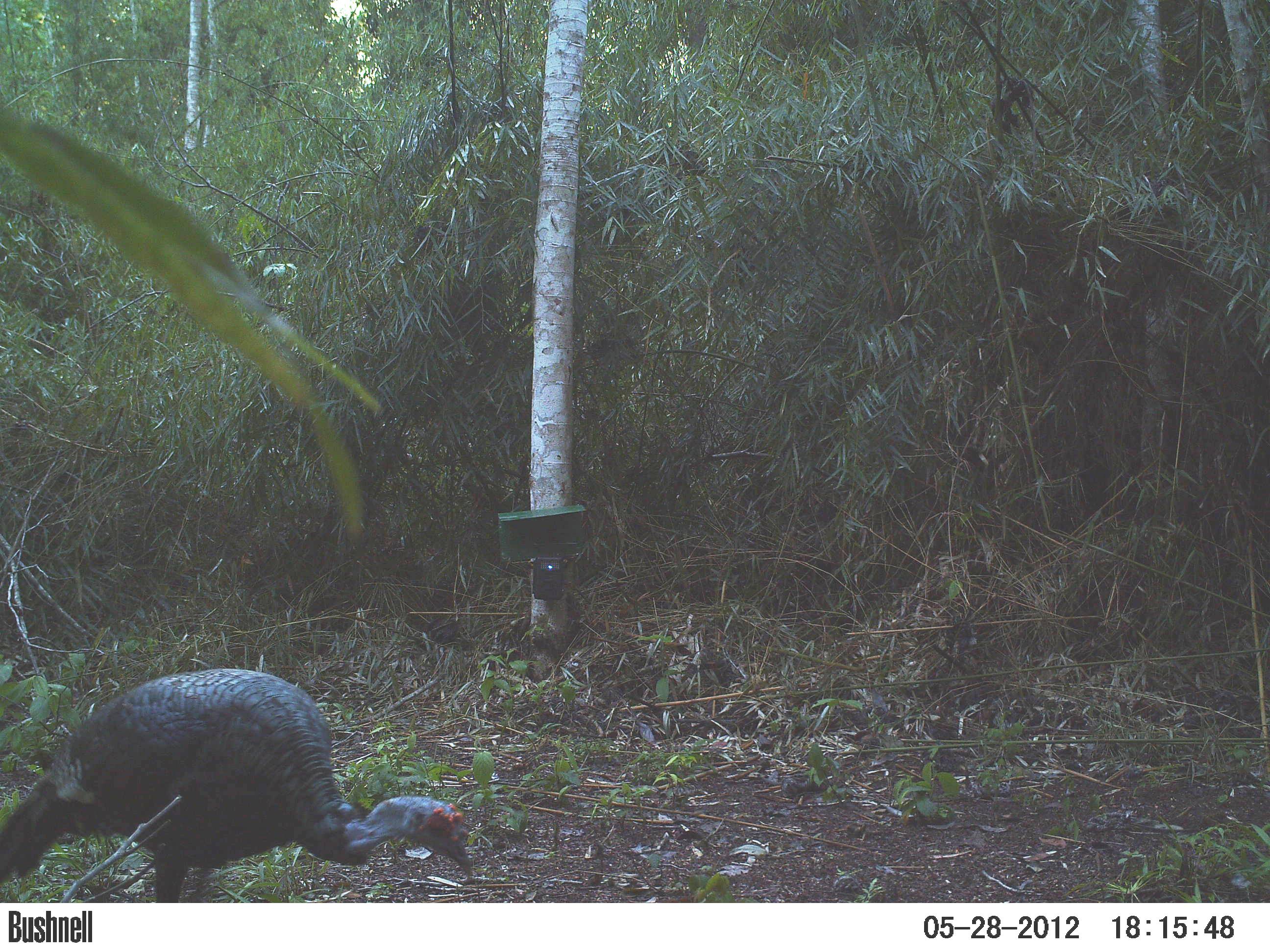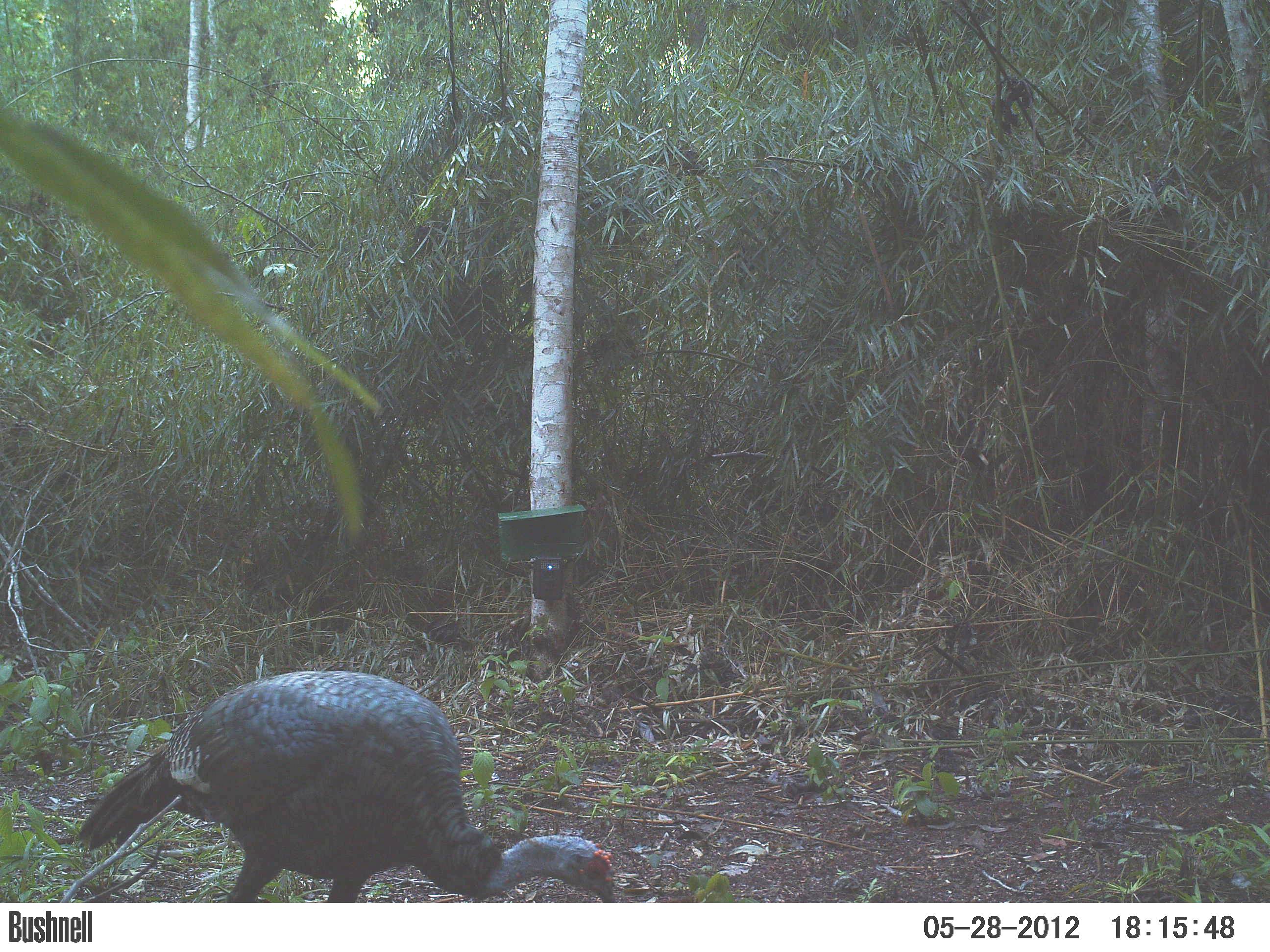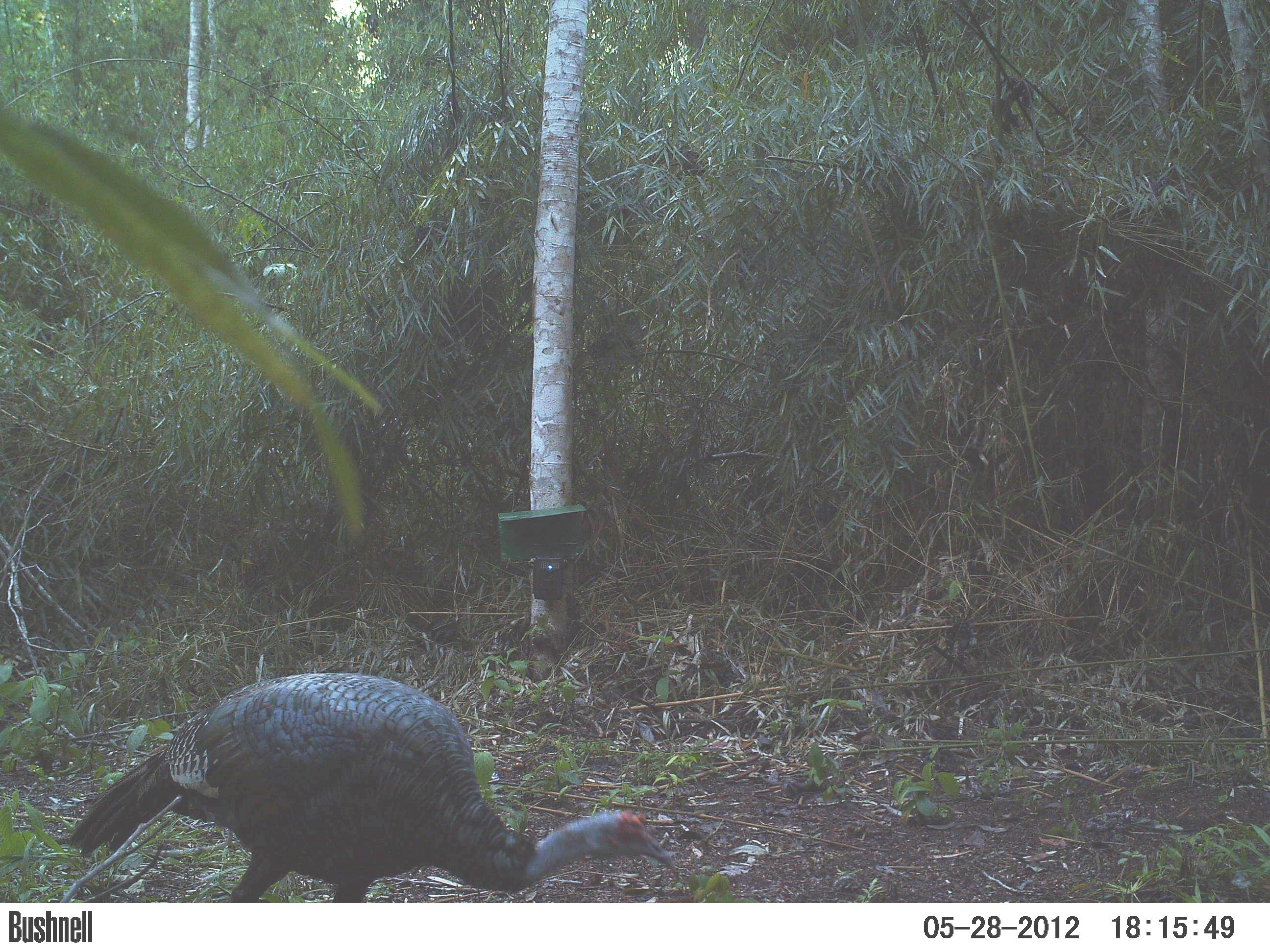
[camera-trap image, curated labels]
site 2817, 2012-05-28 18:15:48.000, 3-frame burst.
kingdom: Animalia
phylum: Chordata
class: Aves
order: Galliformes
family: Phasianidae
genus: Meleagris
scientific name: Meleagris ocellata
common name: ocellated turkey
Meleagris ocellata (ocellated turkey), count 2, age adult.